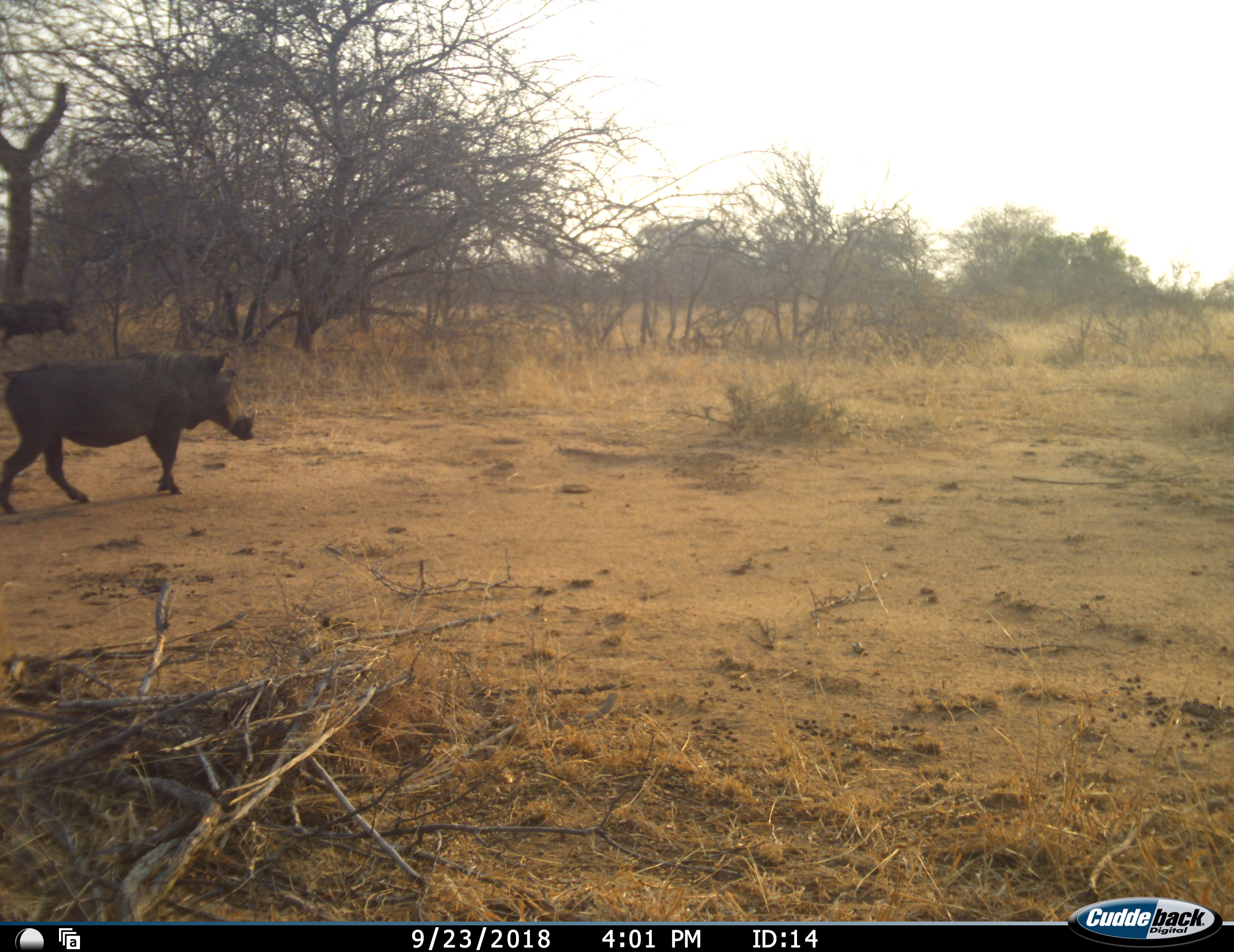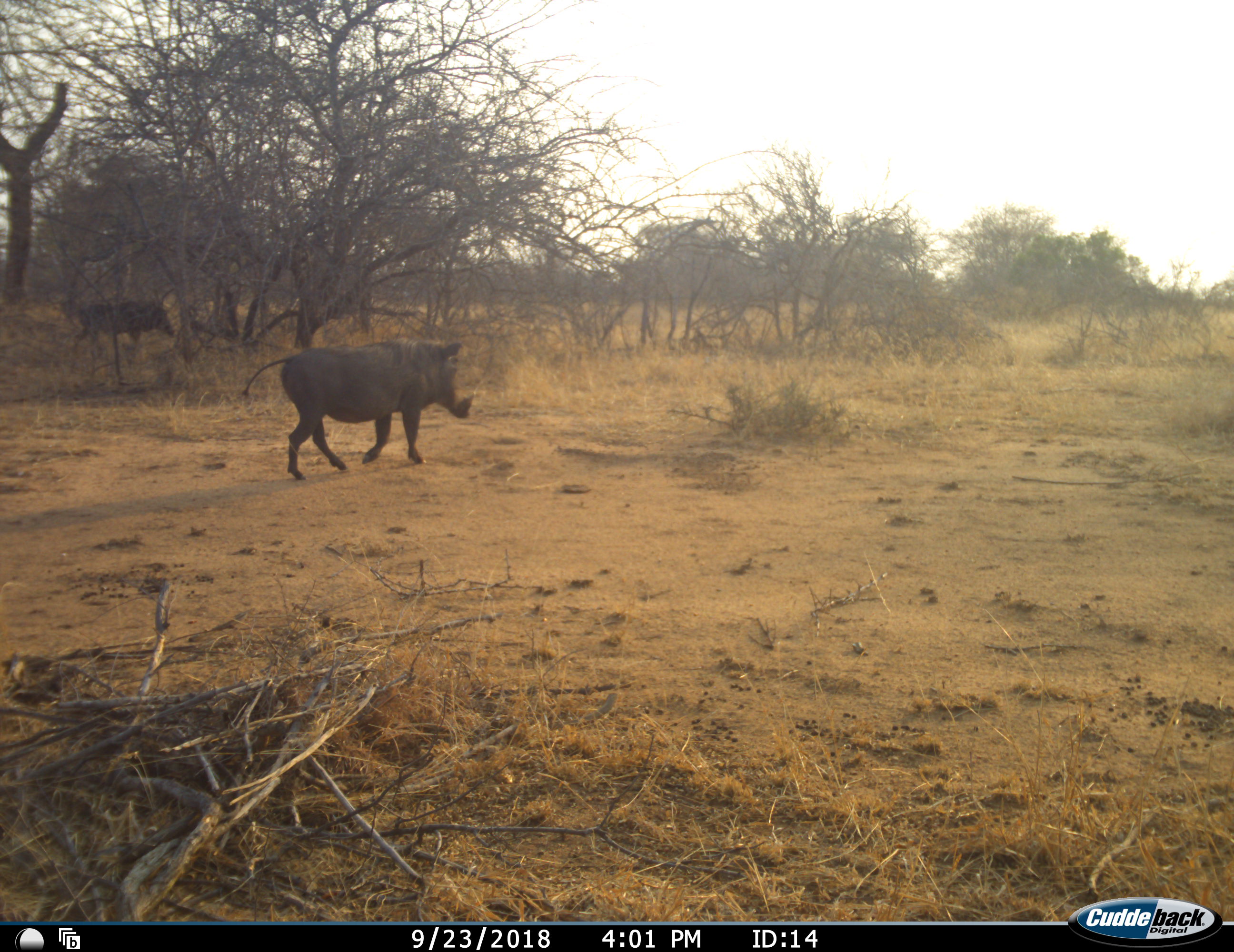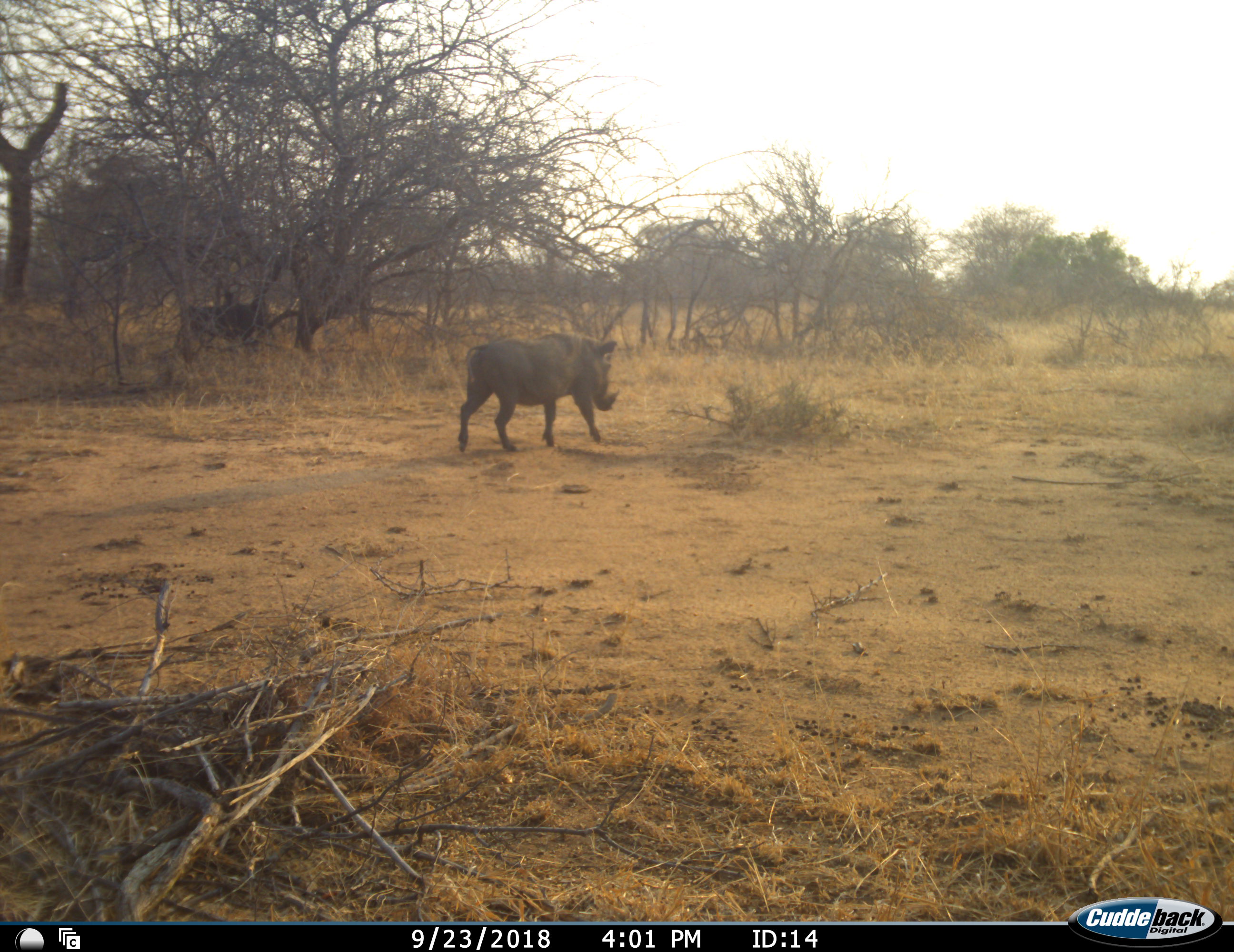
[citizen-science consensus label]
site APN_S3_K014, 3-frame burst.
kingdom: Animalia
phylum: Chordata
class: Mammalia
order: Artiodactyla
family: Suidae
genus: Phacochoerus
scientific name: Phacochoerus africanus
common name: warthog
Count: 2.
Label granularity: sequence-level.